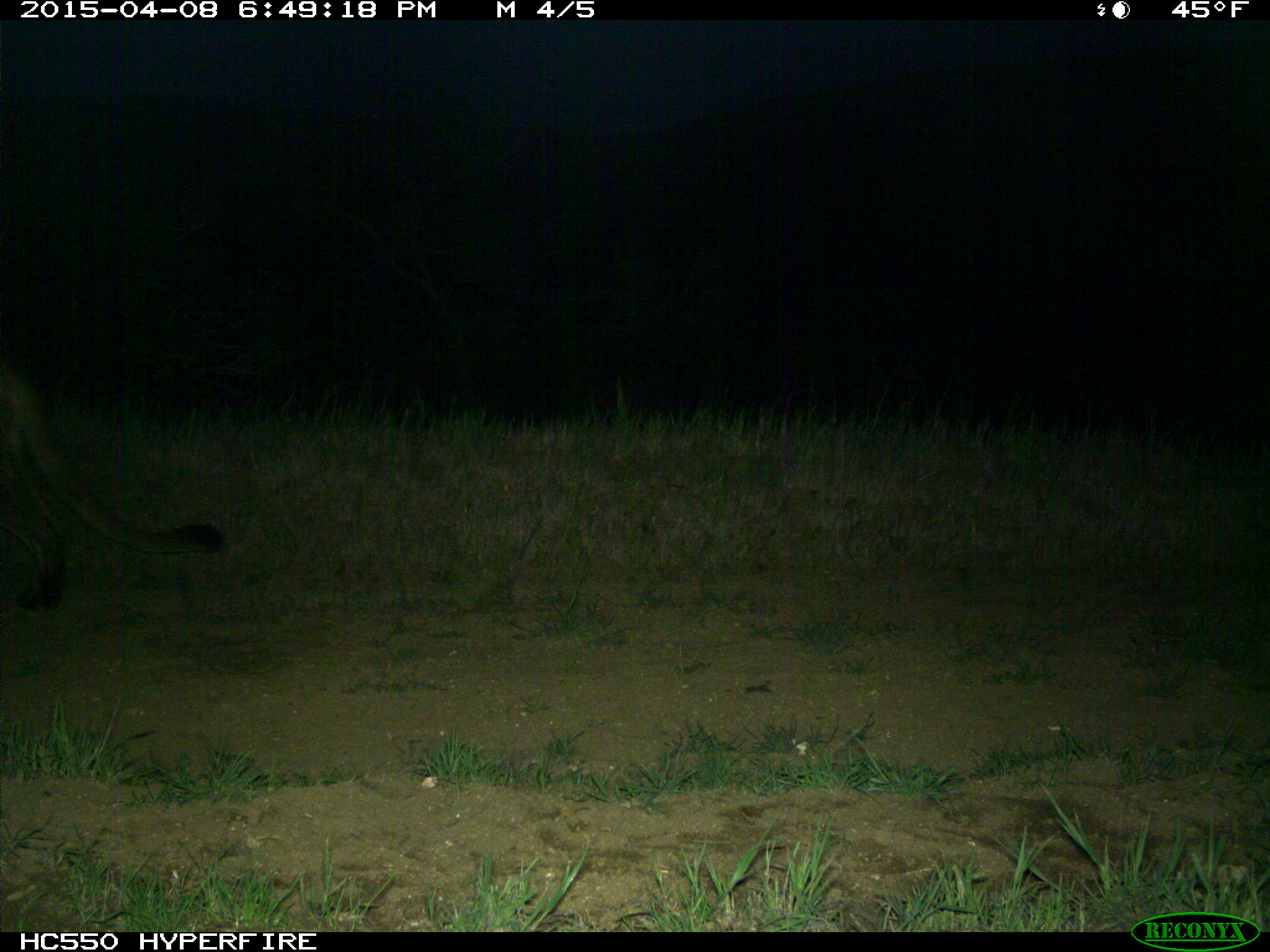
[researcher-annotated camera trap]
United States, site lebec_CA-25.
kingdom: Animalia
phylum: Chordata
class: Mammalia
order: Carnivora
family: Felidae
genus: Puma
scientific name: Puma concolor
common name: mountain lion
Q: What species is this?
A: Puma concolor (mountain lion).